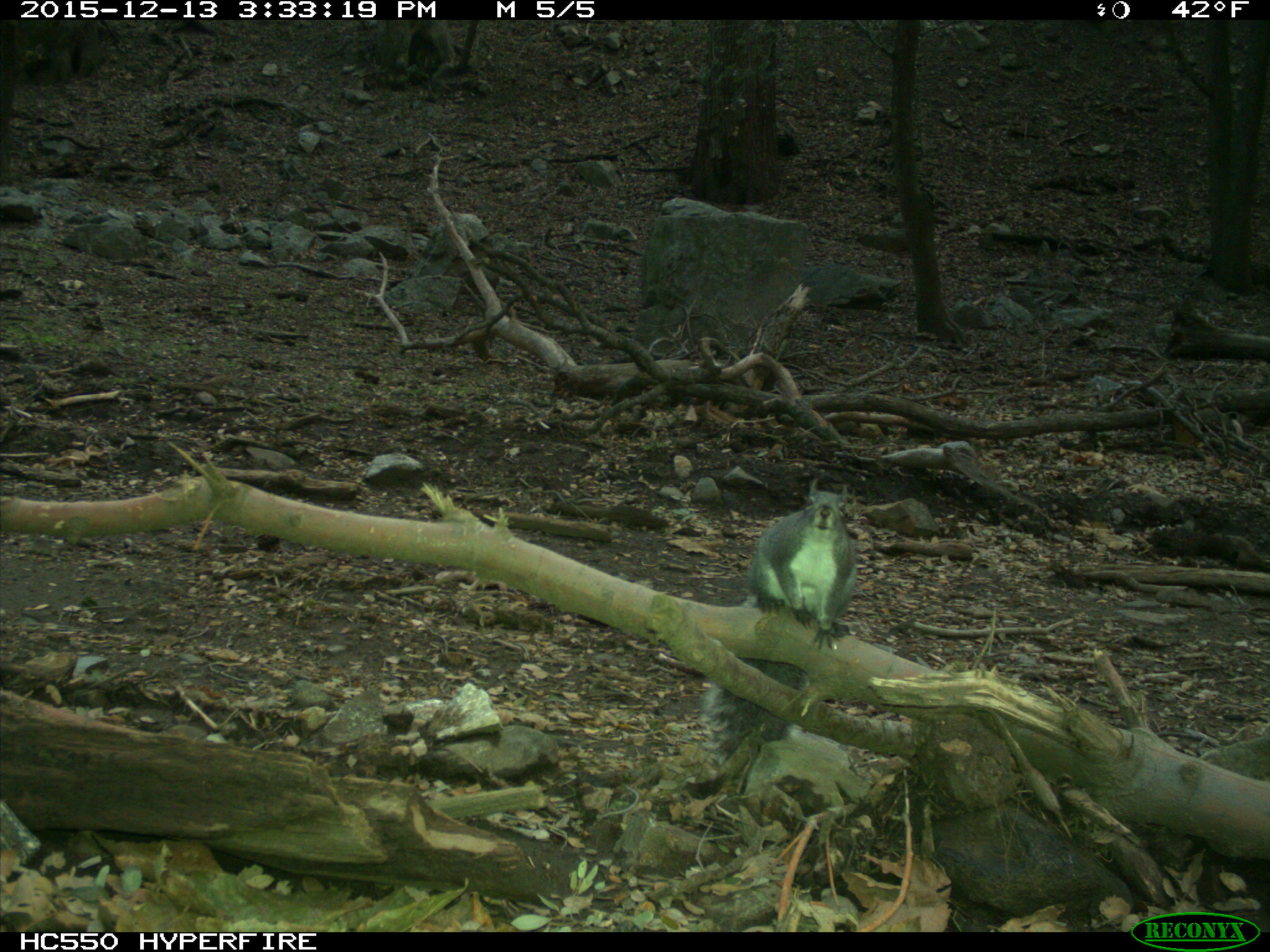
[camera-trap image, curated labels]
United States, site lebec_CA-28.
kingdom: Animalia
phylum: Chordata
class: Mammalia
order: Rodentia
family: Sciuridae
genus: Sciurus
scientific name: Sciurus carolinensis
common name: eastern gray squirrel